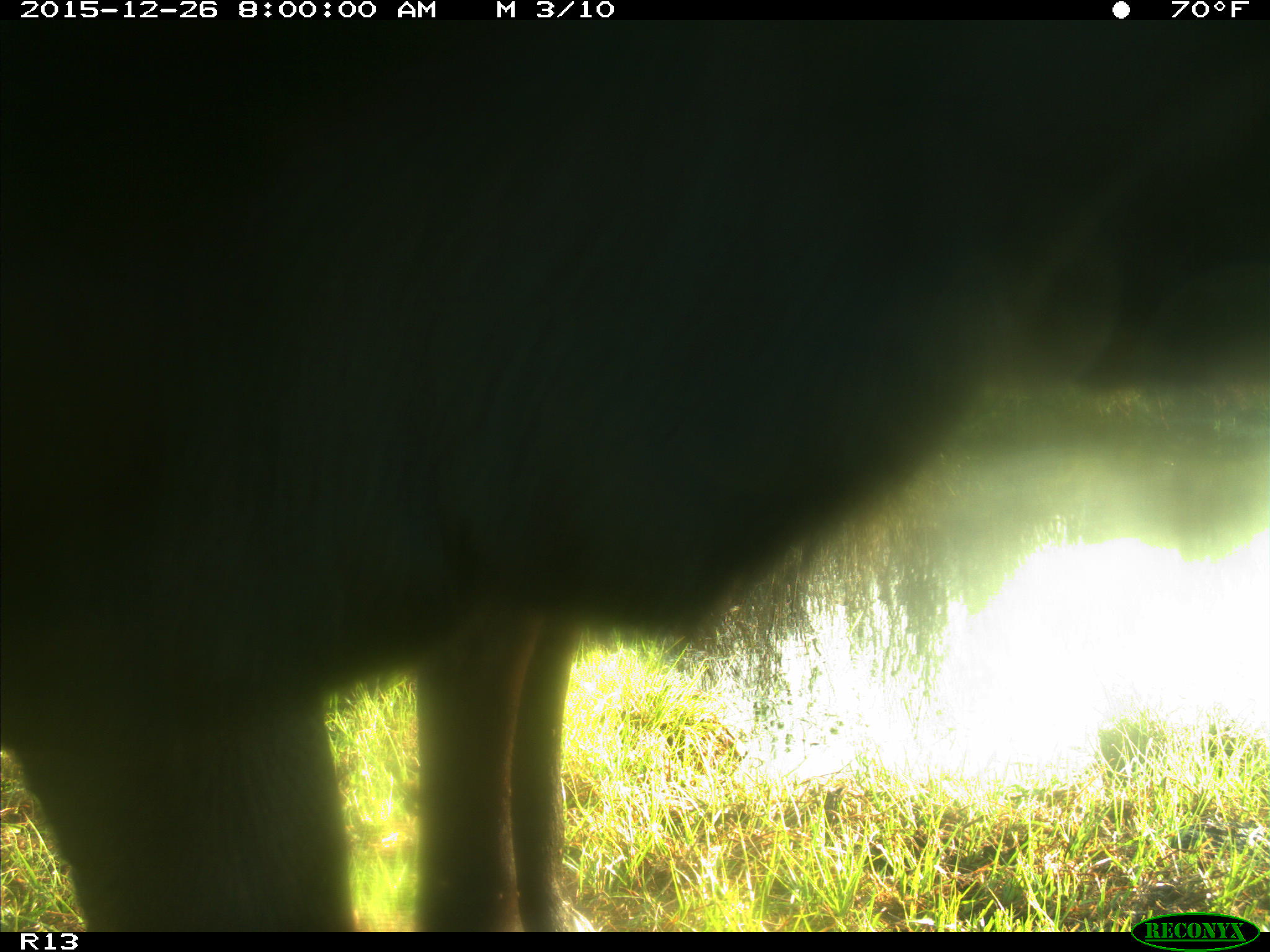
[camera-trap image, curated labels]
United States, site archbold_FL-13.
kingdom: Animalia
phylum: Chordata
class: Mammalia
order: Artiodactyla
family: Bovidae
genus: Bos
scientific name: Bos taurus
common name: domestic cow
Bos taurus (domestic cow).